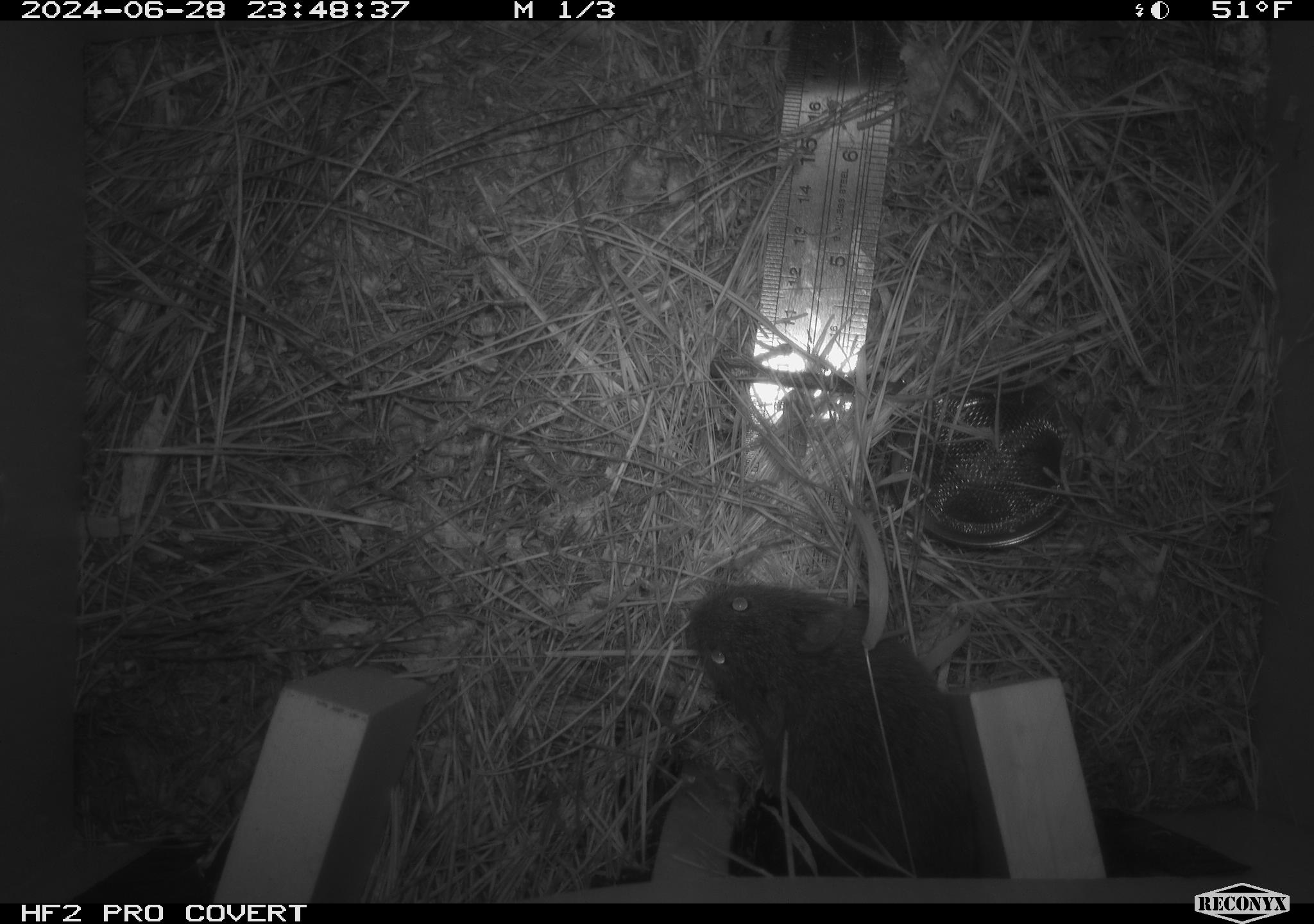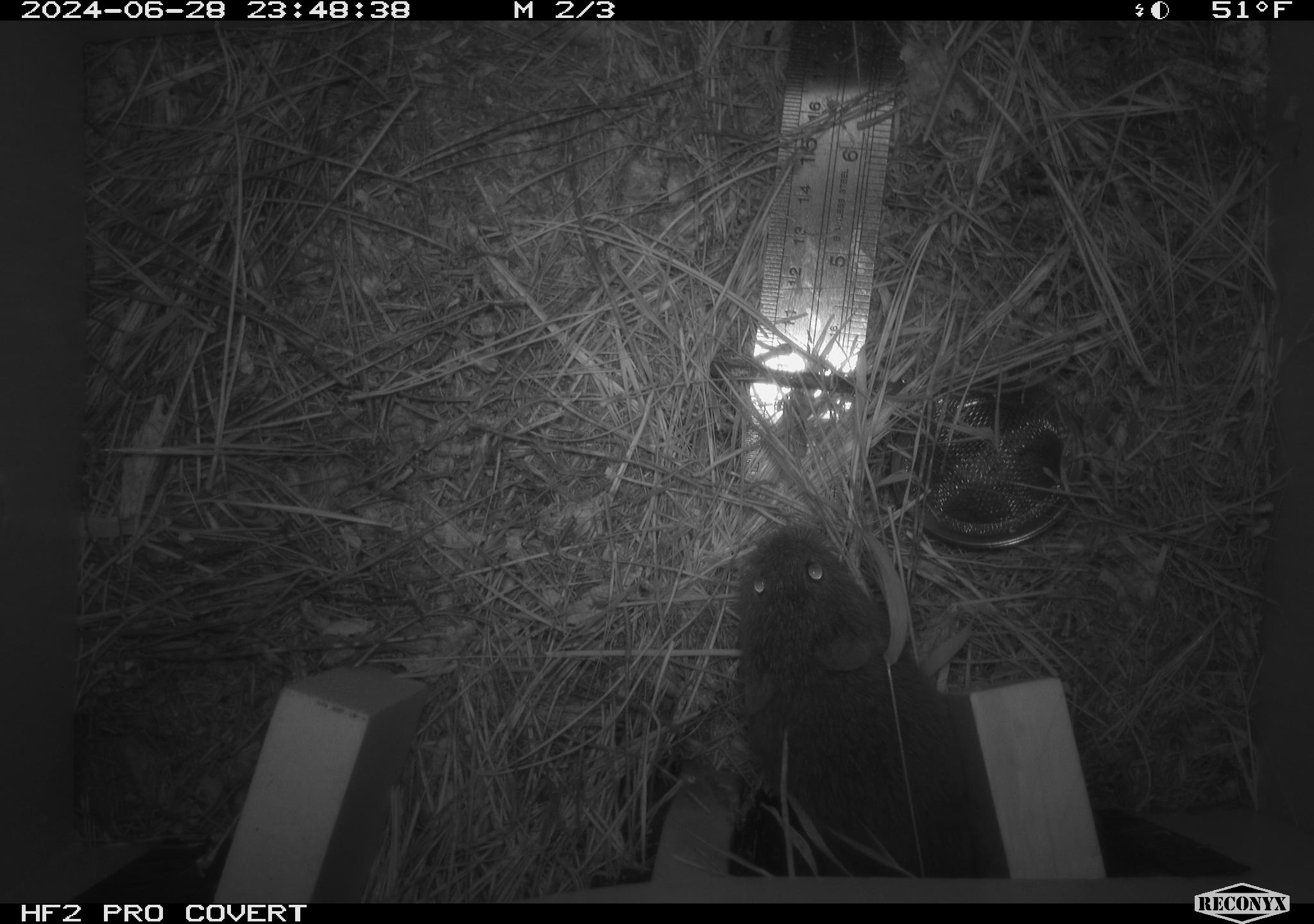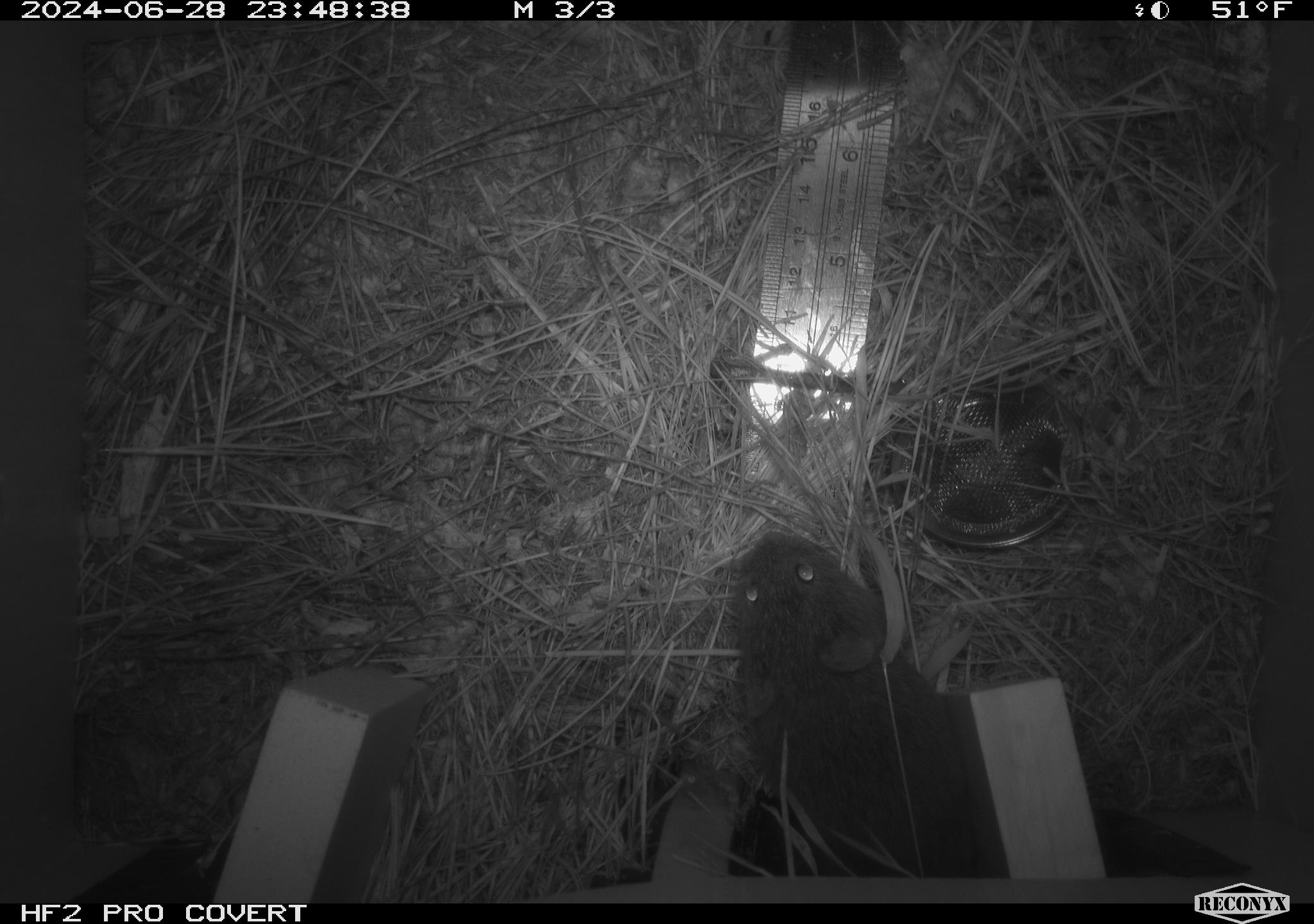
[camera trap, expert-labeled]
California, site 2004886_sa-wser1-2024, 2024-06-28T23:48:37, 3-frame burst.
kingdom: Animalia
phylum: Chordata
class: Mammalia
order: Rodentia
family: Cricetidae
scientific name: Arvicolinae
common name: voles, lemmings, and muskrats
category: arvicolinae subfamily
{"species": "arvicolinae subfamily (voles, lemmings, and muskrats) (Arvicolinae)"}